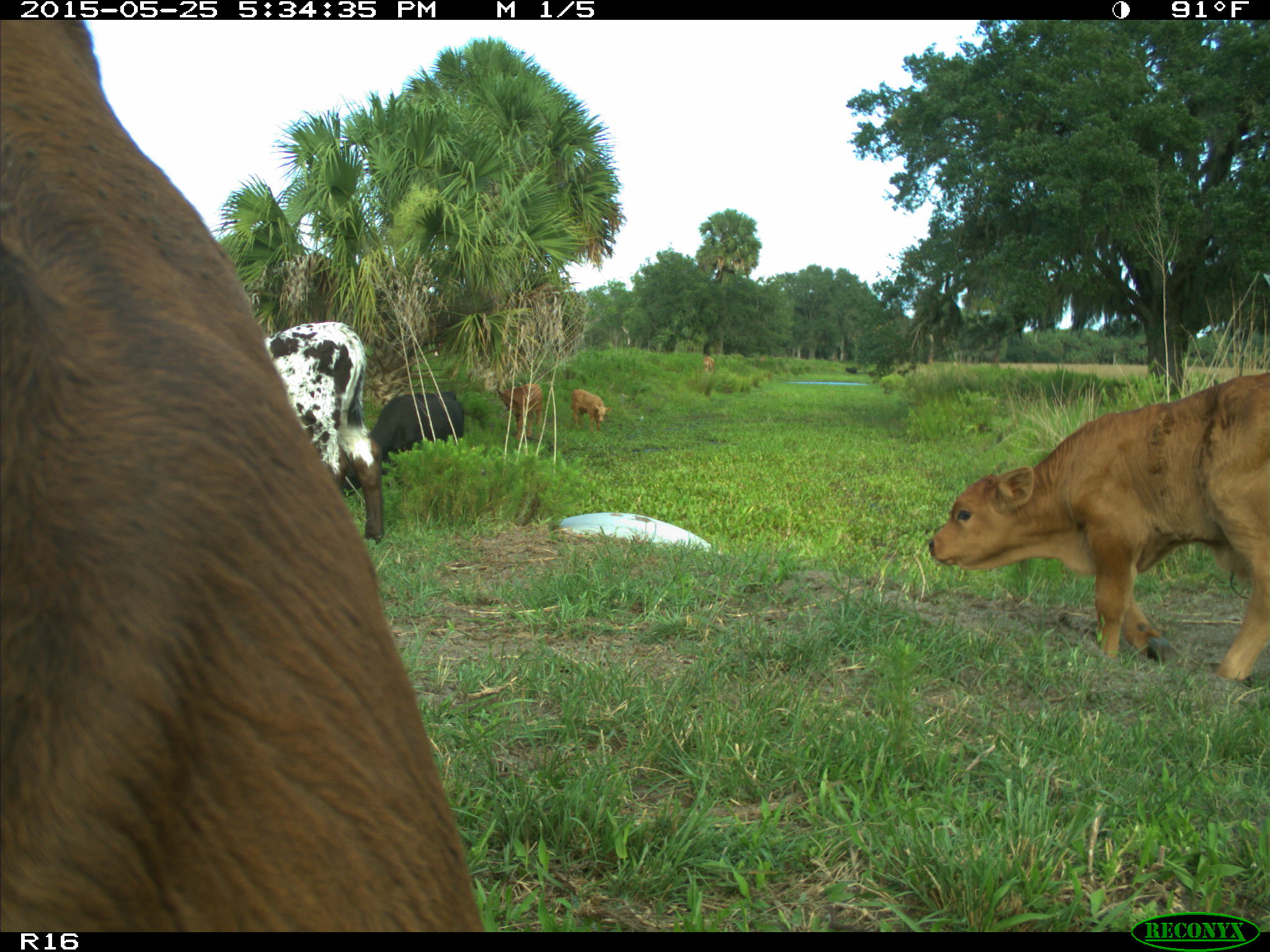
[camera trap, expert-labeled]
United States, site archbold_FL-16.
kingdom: Animalia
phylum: Chordata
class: Mammalia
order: Artiodactyla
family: Bovidae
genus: Bos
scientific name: Bos taurus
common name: domestic cow